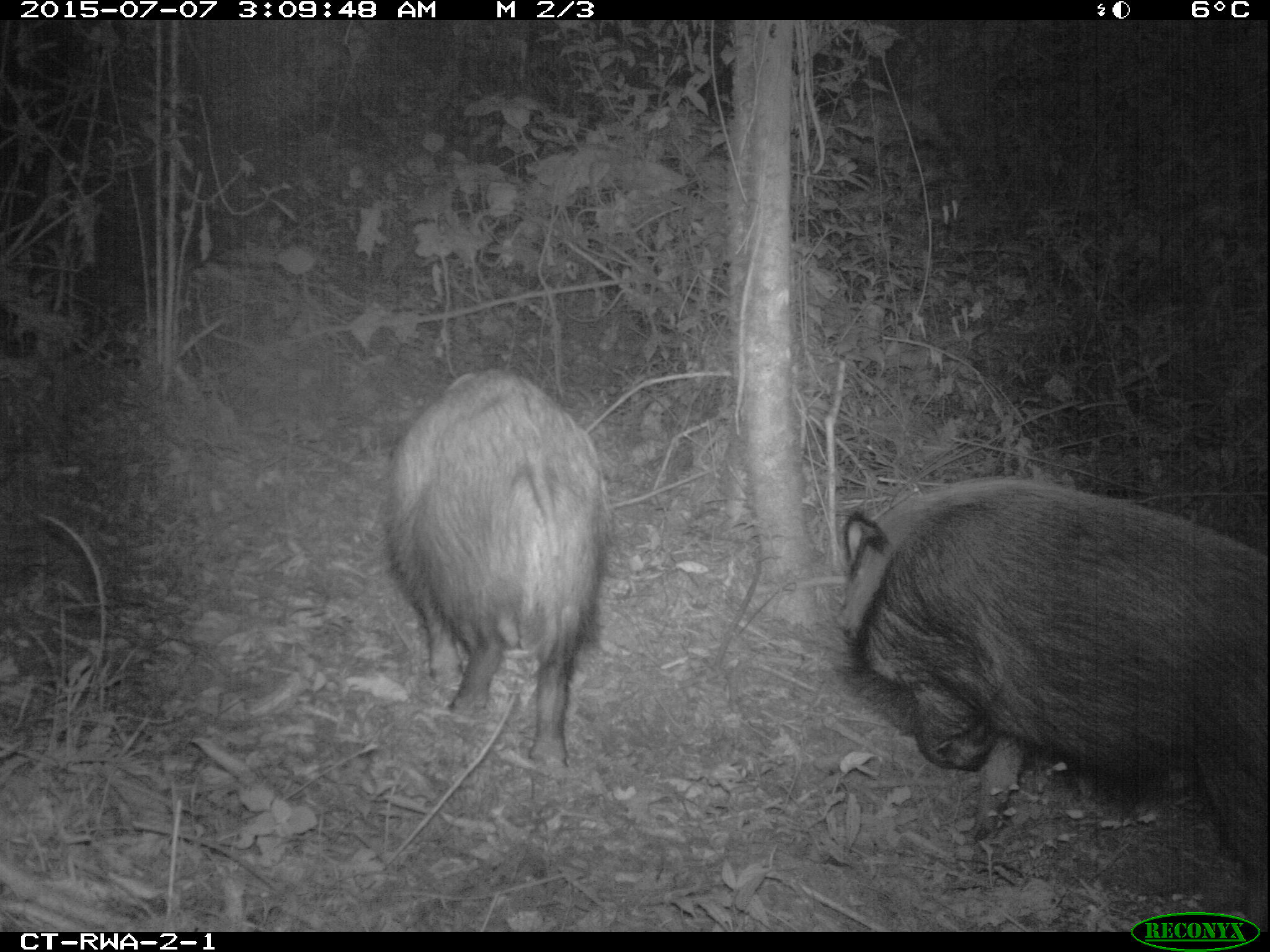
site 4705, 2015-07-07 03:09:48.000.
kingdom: Animalia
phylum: Chordata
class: Mammalia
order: Artiodactyla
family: Suidae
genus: Potamochoerus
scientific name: Potamochoerus larvatus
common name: bushpig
Potamochoerus larvatus (bushpig), count 2.